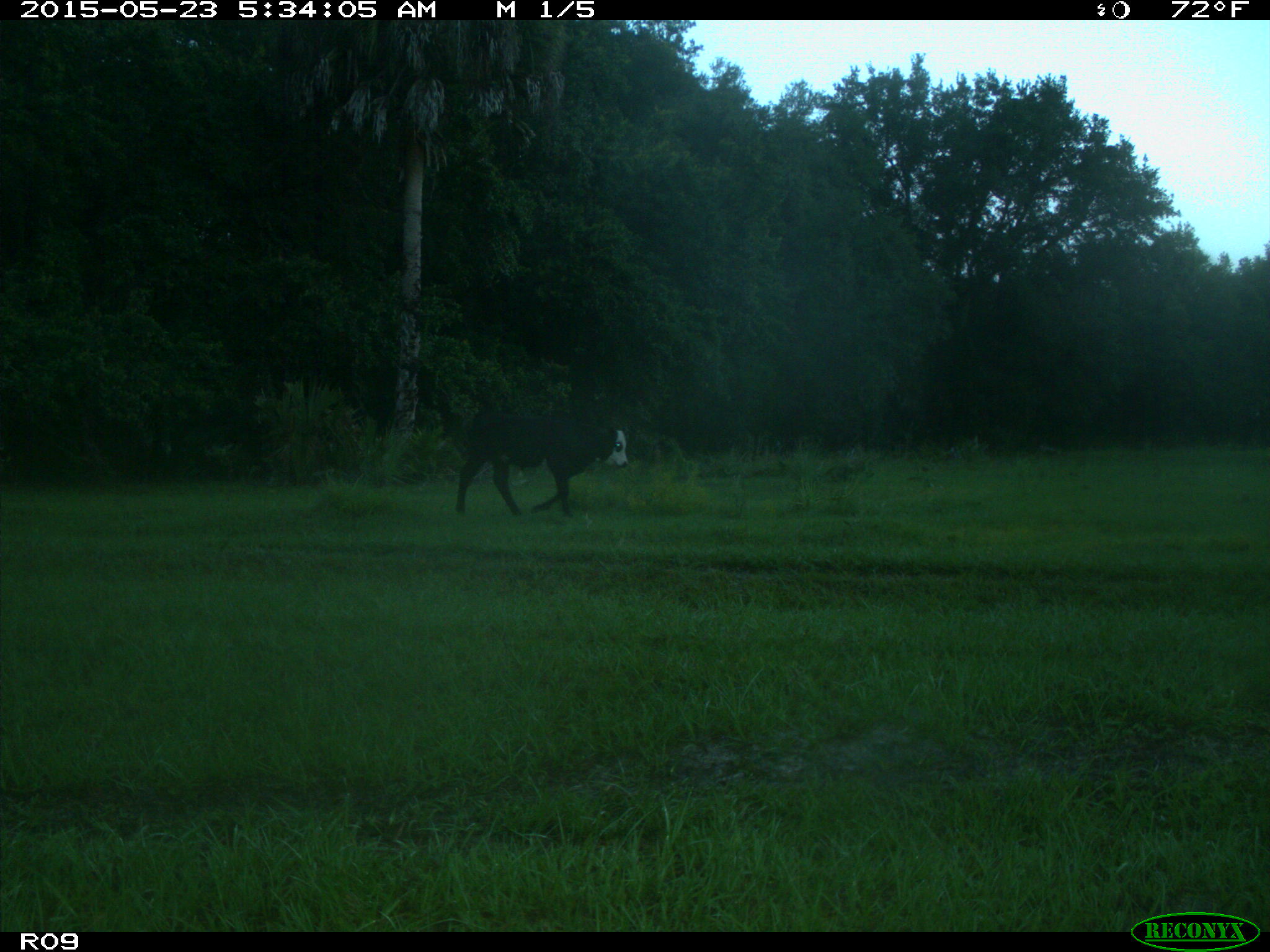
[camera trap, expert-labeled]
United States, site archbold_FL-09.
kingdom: Animalia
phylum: Chordata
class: Mammalia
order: Artiodactyla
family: Bovidae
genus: Bos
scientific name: Bos taurus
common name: domestic cow